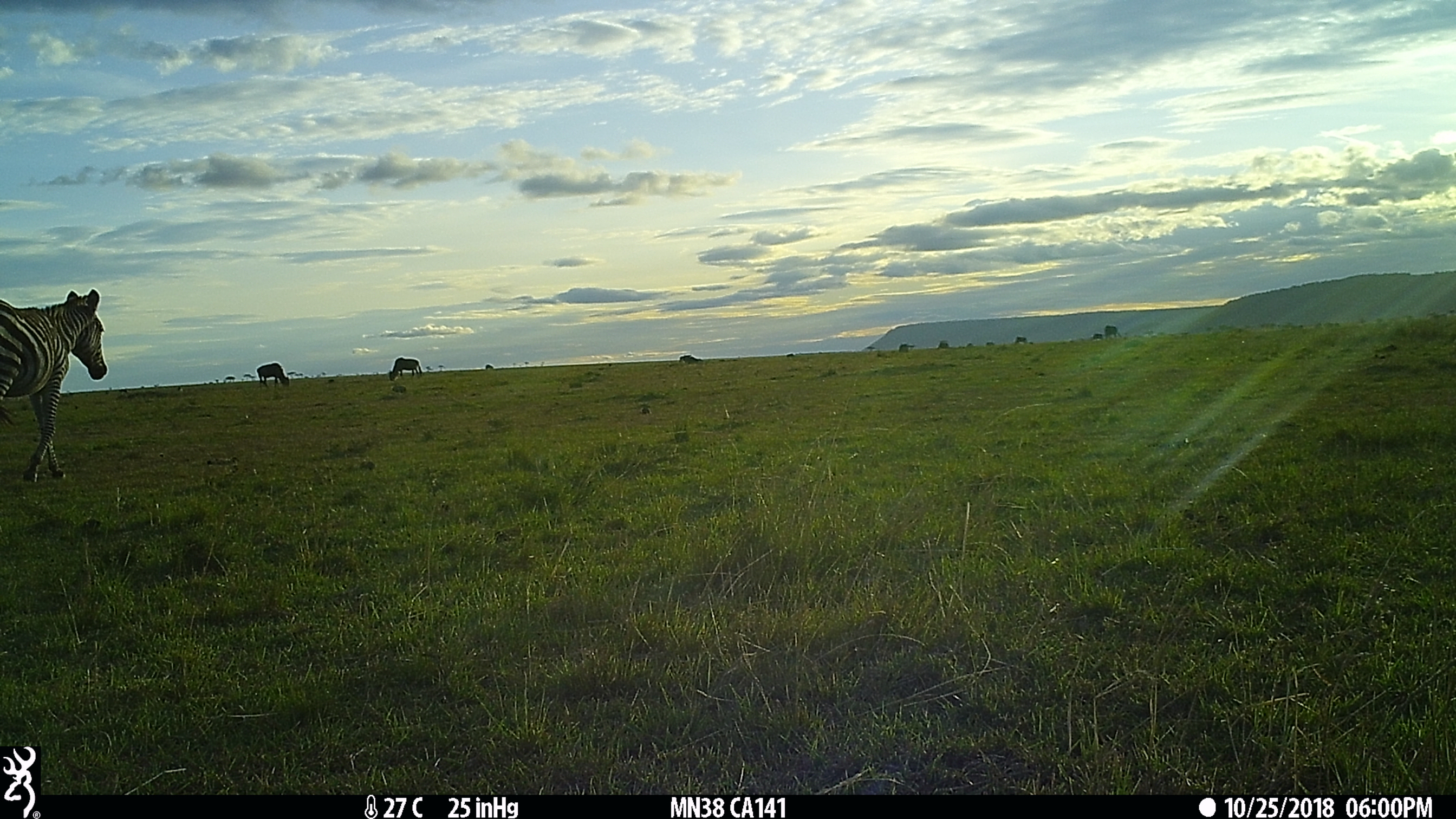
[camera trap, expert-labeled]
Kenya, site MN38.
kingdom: Animalia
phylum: Chordata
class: Mammalia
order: Perissodactyla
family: Equidae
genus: Equus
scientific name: Equus quagga burchellii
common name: burchell's zebra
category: zebra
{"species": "zebra (burchell's zebra) (Equus quagga burchellii)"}